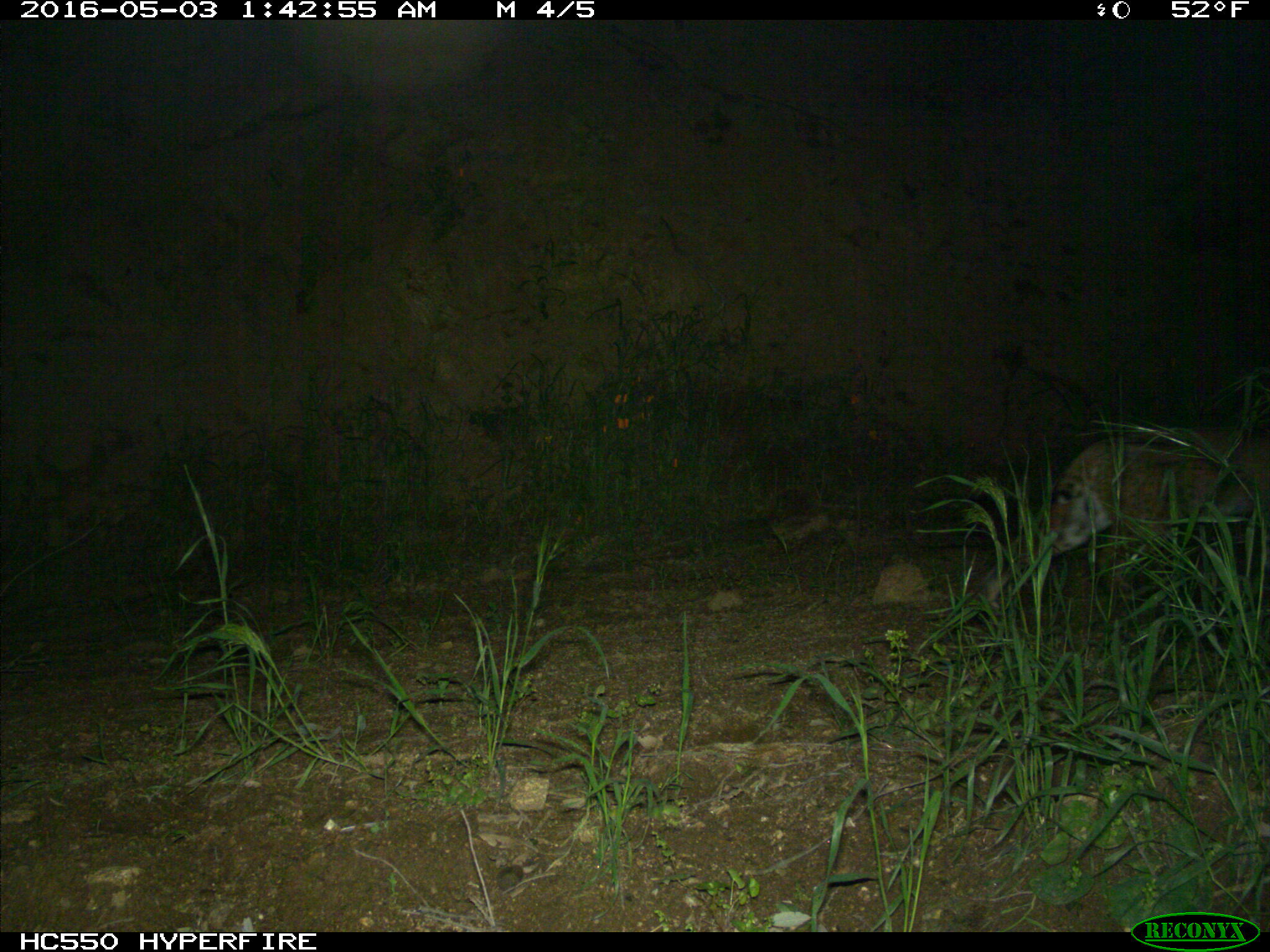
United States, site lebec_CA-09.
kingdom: Animalia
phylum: Chordata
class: Mammalia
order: Carnivora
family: Felidae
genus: Lynx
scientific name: Lynx rufus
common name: bobcat